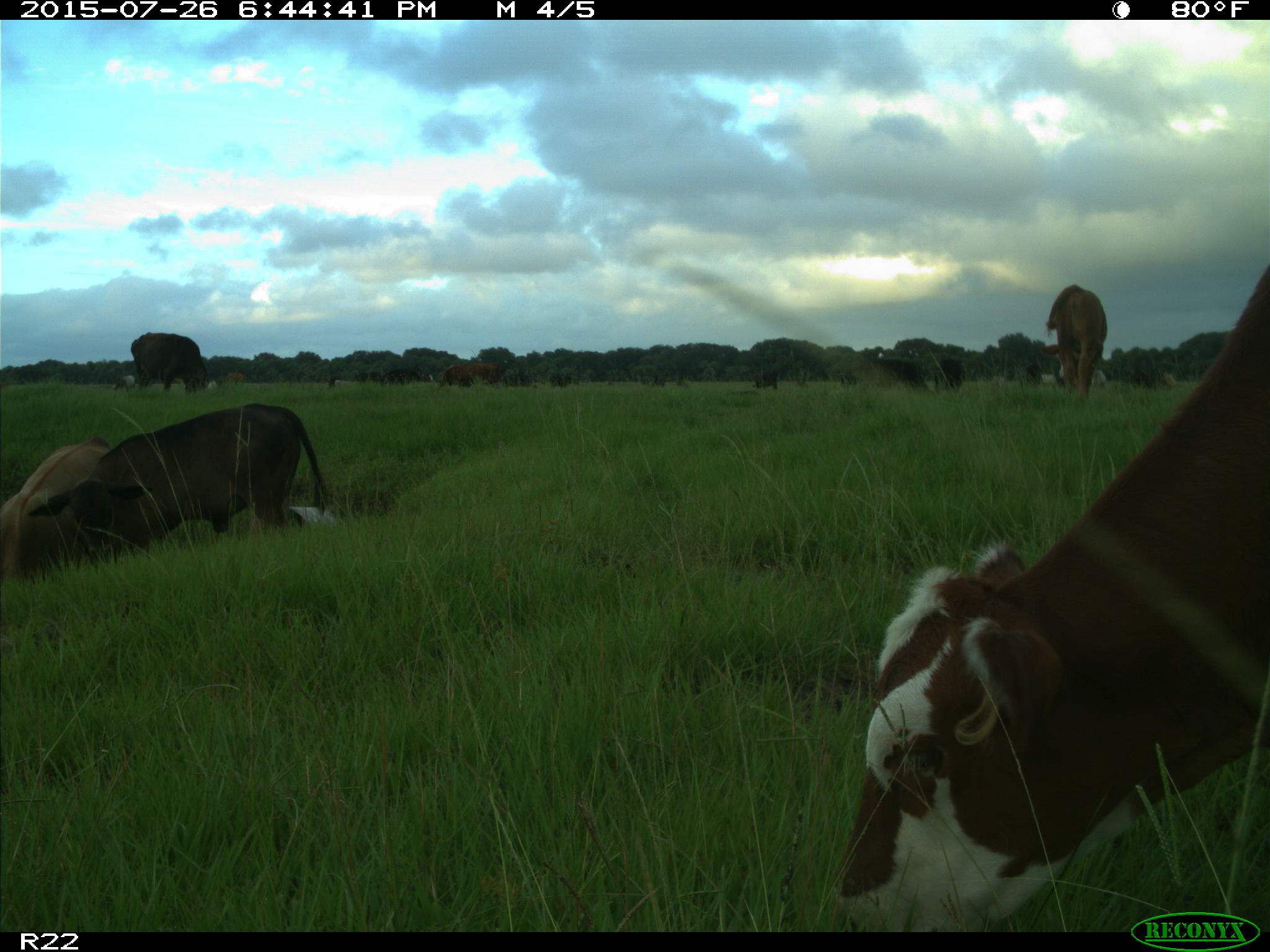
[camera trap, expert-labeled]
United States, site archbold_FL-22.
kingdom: Animalia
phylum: Chordata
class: Mammalia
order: Artiodactyla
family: Bovidae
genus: Bos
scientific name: Bos taurus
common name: domestic cow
Bos taurus (domestic cow).